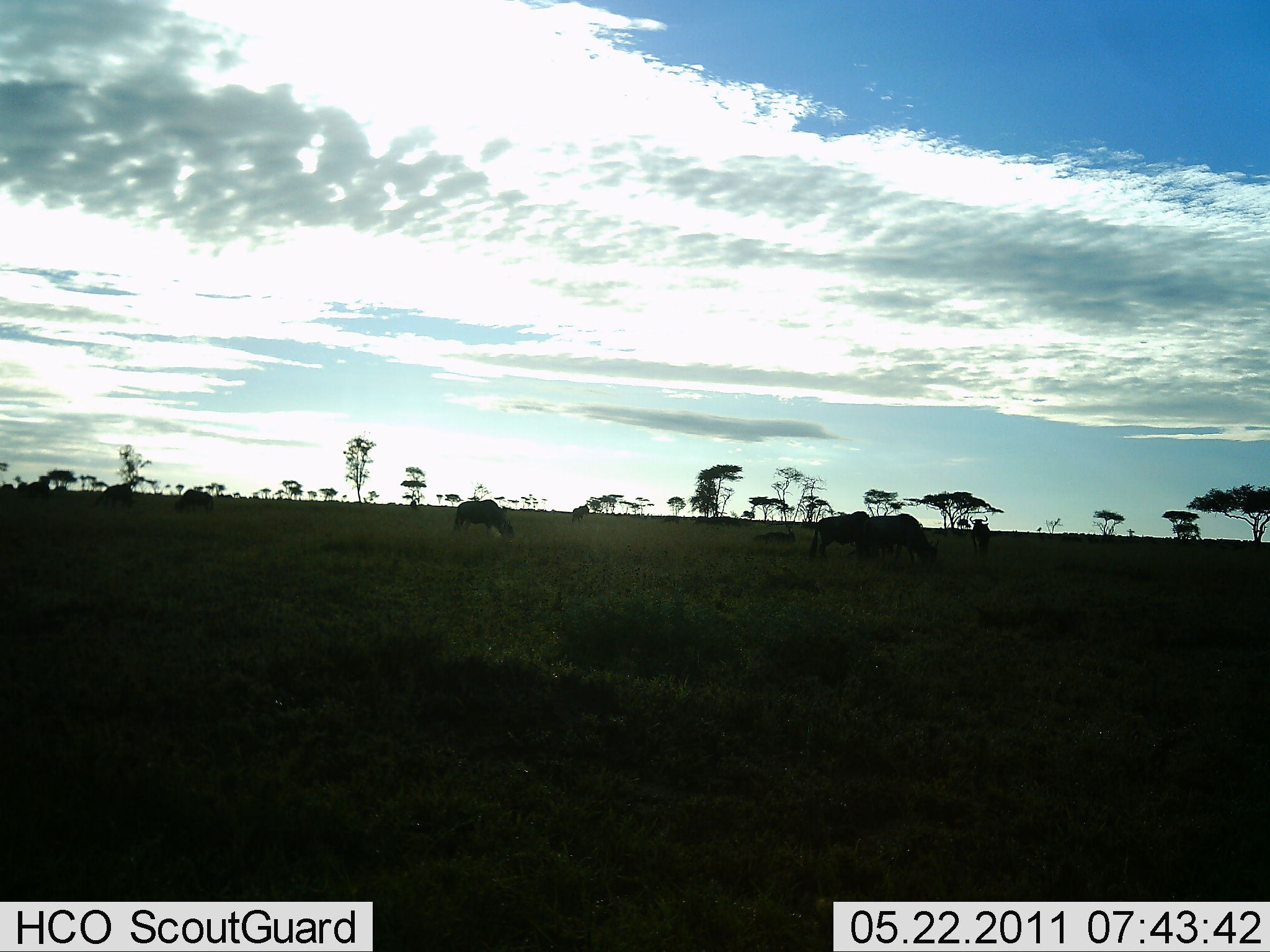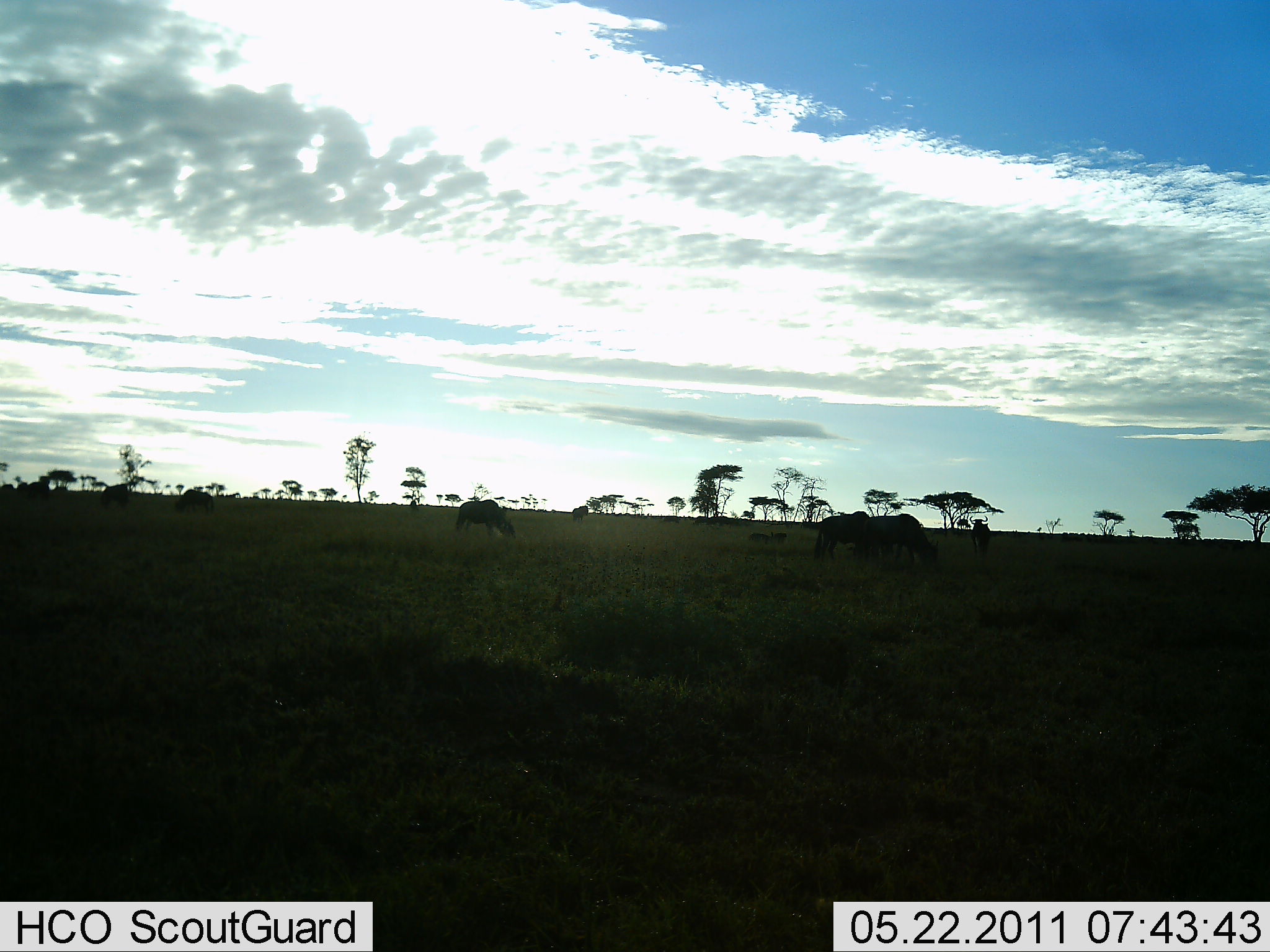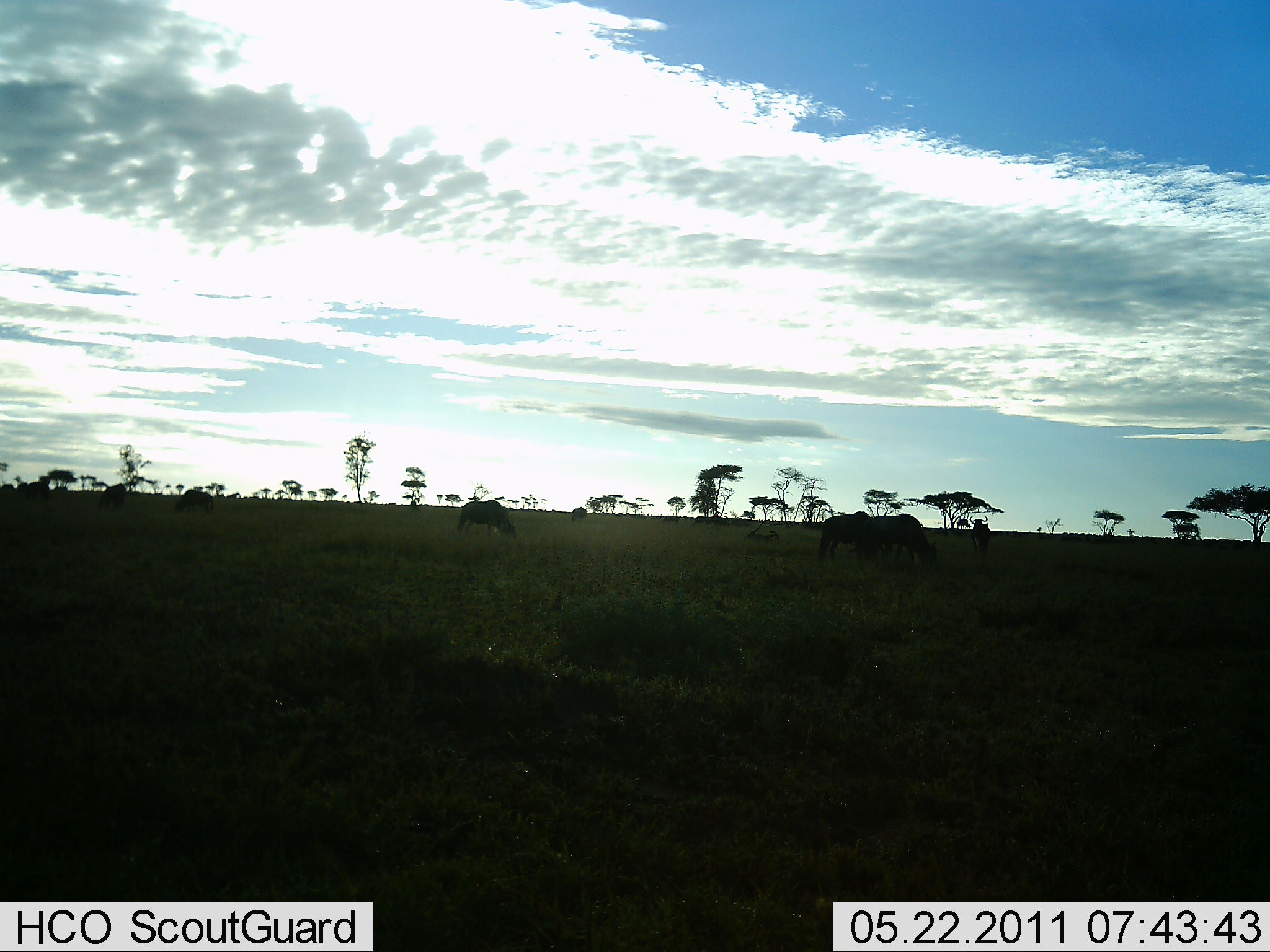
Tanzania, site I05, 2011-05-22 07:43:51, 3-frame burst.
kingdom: Animalia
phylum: Chordata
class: Mammalia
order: Artiodactyla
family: Bovidae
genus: Connochaetes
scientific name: Connochaetes taurinus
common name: blue wildebeest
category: wildebeest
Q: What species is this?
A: Wildebeest (blue wildebeest) (Connochaetes taurinus).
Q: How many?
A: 8.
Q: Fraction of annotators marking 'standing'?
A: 18%.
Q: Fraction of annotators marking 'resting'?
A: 9%.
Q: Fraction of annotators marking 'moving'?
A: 36%.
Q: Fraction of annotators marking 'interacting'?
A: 9%.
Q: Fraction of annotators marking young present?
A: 9%.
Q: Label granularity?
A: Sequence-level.